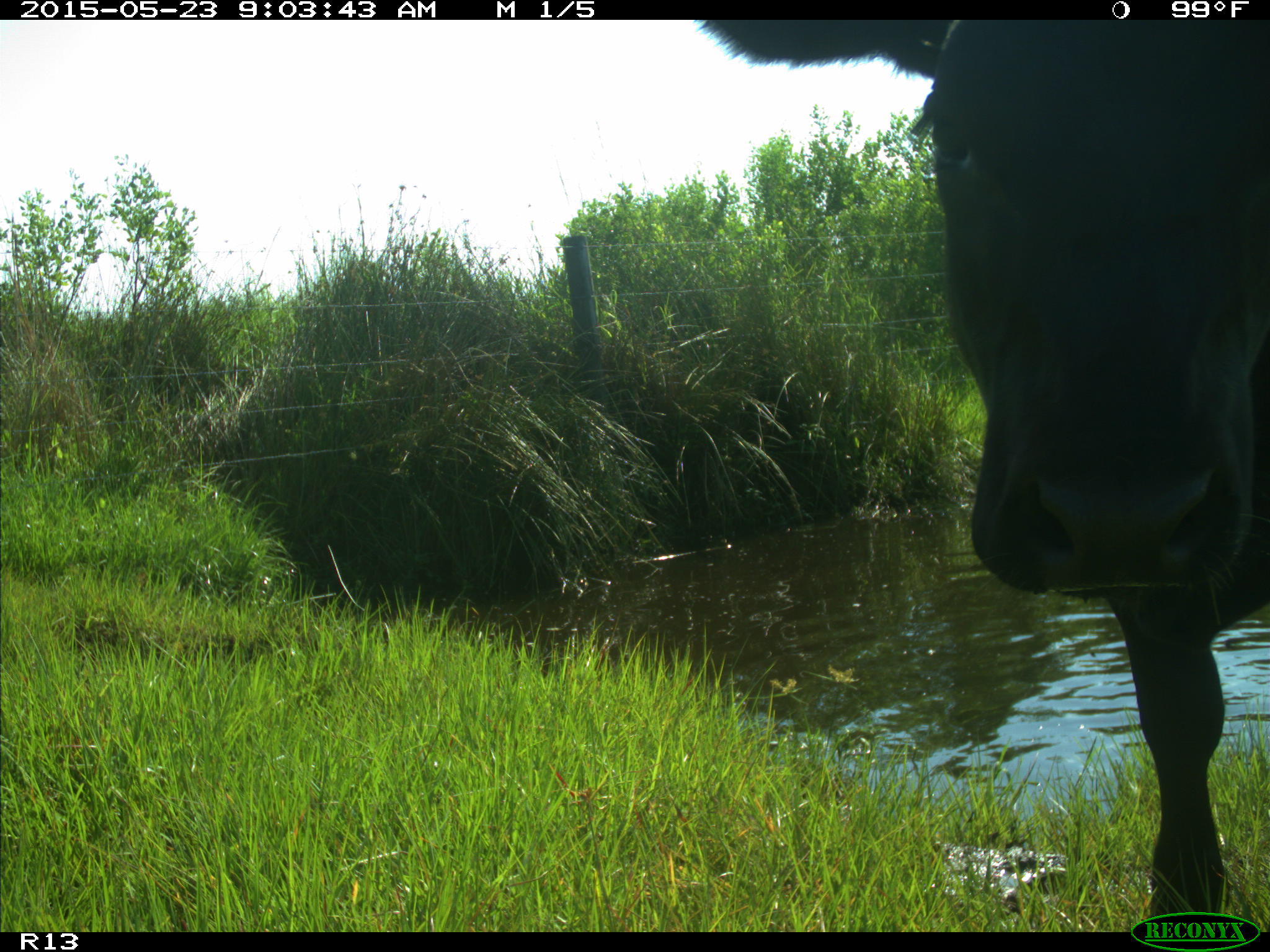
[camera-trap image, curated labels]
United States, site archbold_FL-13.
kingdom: Animalia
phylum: Chordata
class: Mammalia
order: Artiodactyla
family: Bovidae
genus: Bos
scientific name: Bos taurus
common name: domestic cow